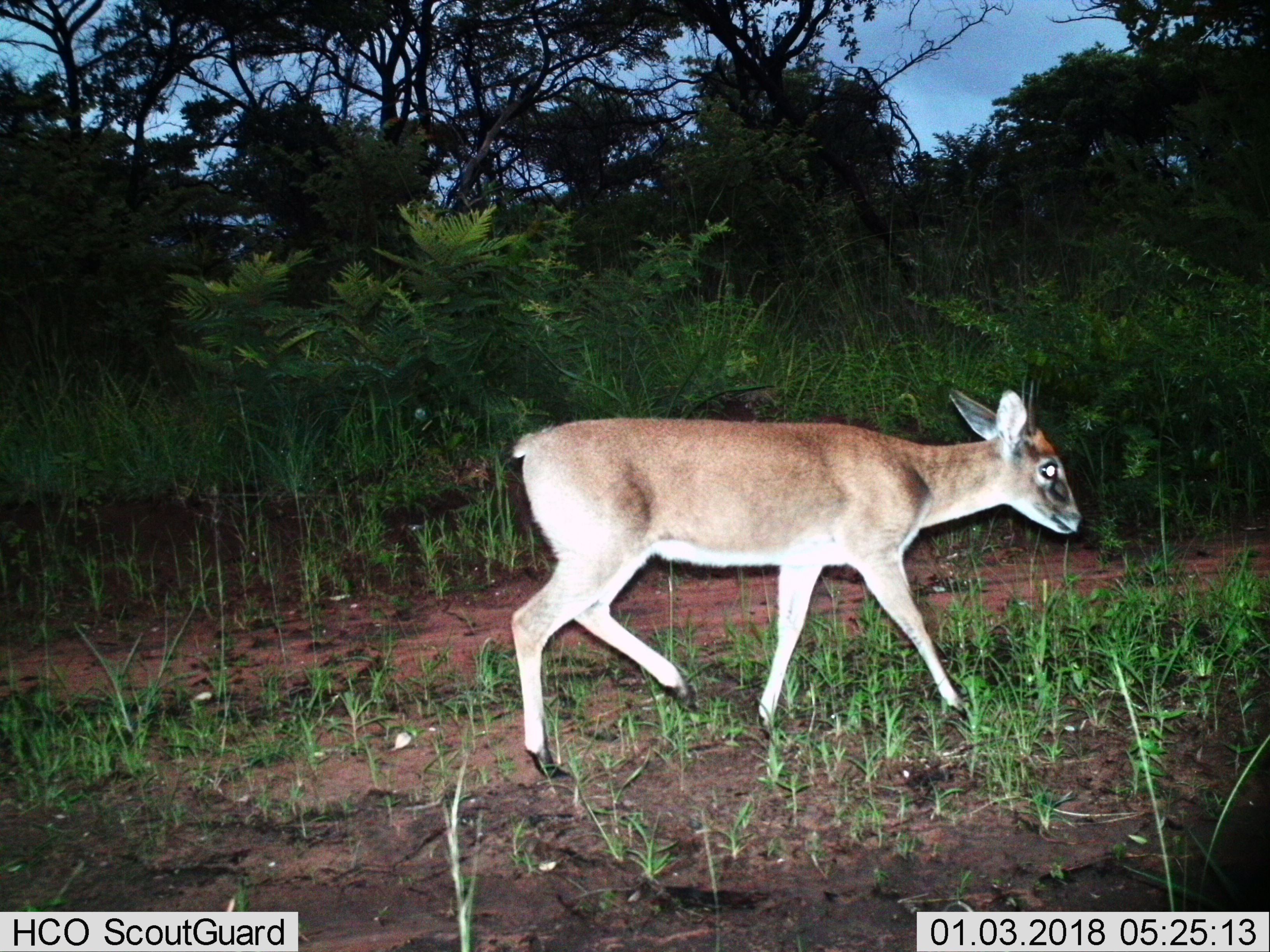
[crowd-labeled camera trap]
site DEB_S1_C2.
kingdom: Animalia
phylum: Chordata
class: Mammalia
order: Artiodactyla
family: Bovidae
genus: Sylvicapra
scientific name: Sylvicapra grimmia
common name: common duiker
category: duikercommongrey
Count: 1.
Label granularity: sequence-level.